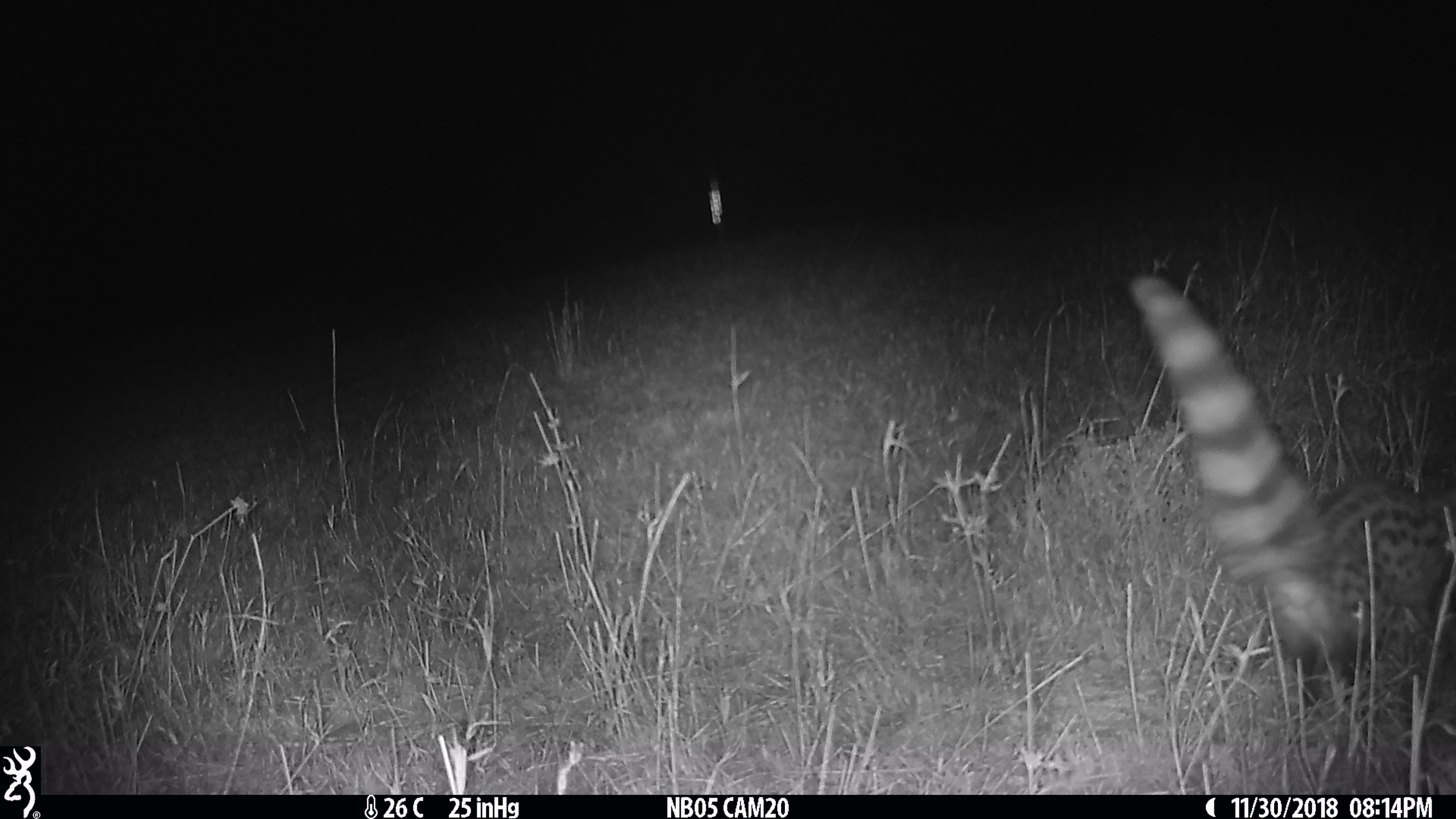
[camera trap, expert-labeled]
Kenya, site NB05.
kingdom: Animalia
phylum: Chordata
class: Mammalia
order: Carnivora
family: Viverridae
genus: Genetta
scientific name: Genetta genetta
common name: genet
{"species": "genet (Genetta genetta)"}